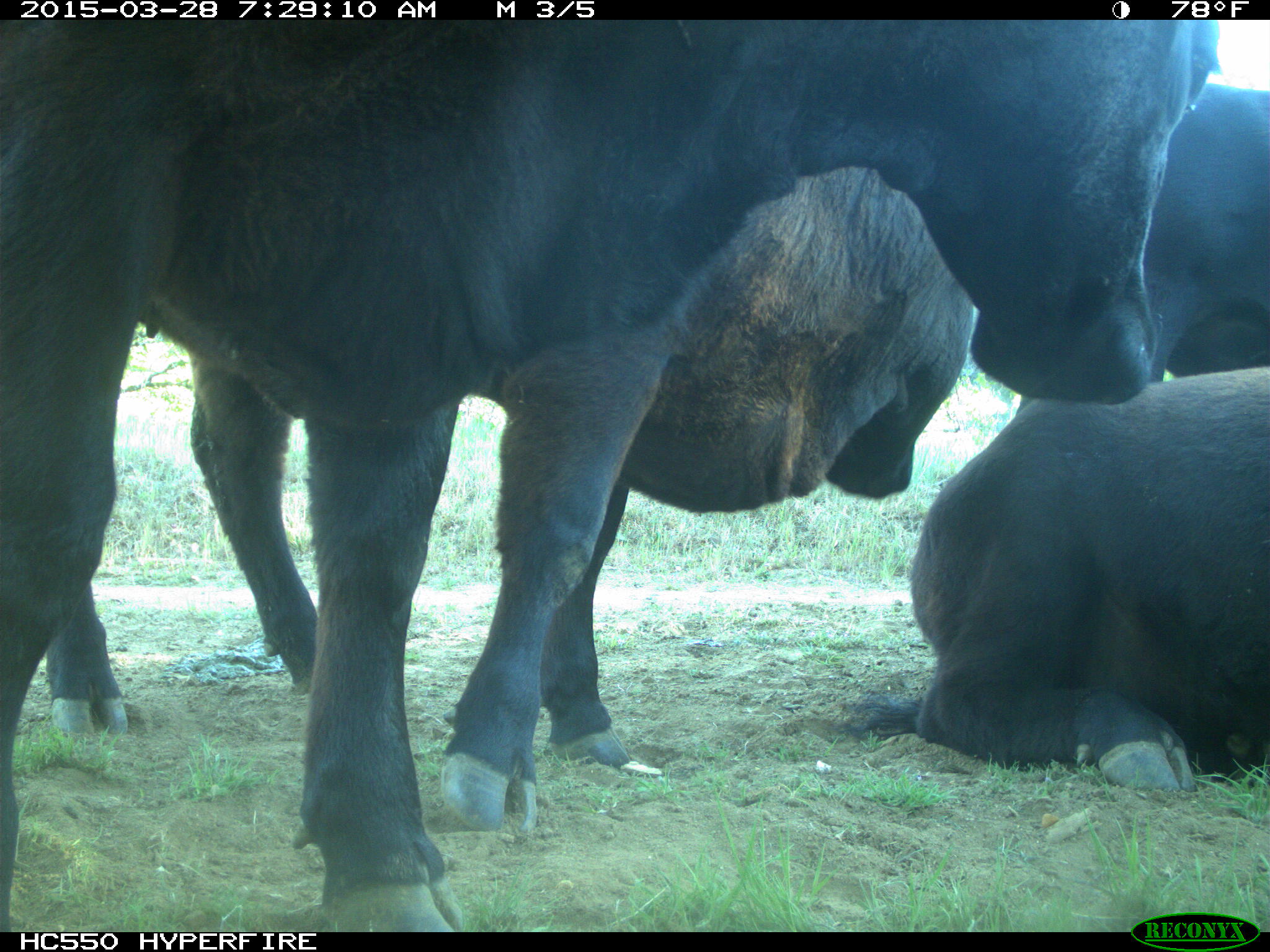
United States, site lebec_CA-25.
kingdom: Animalia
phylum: Chordata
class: Mammalia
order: Artiodactyla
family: Bovidae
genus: Bos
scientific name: Bos taurus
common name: domestic cow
Bos taurus (domestic cow).